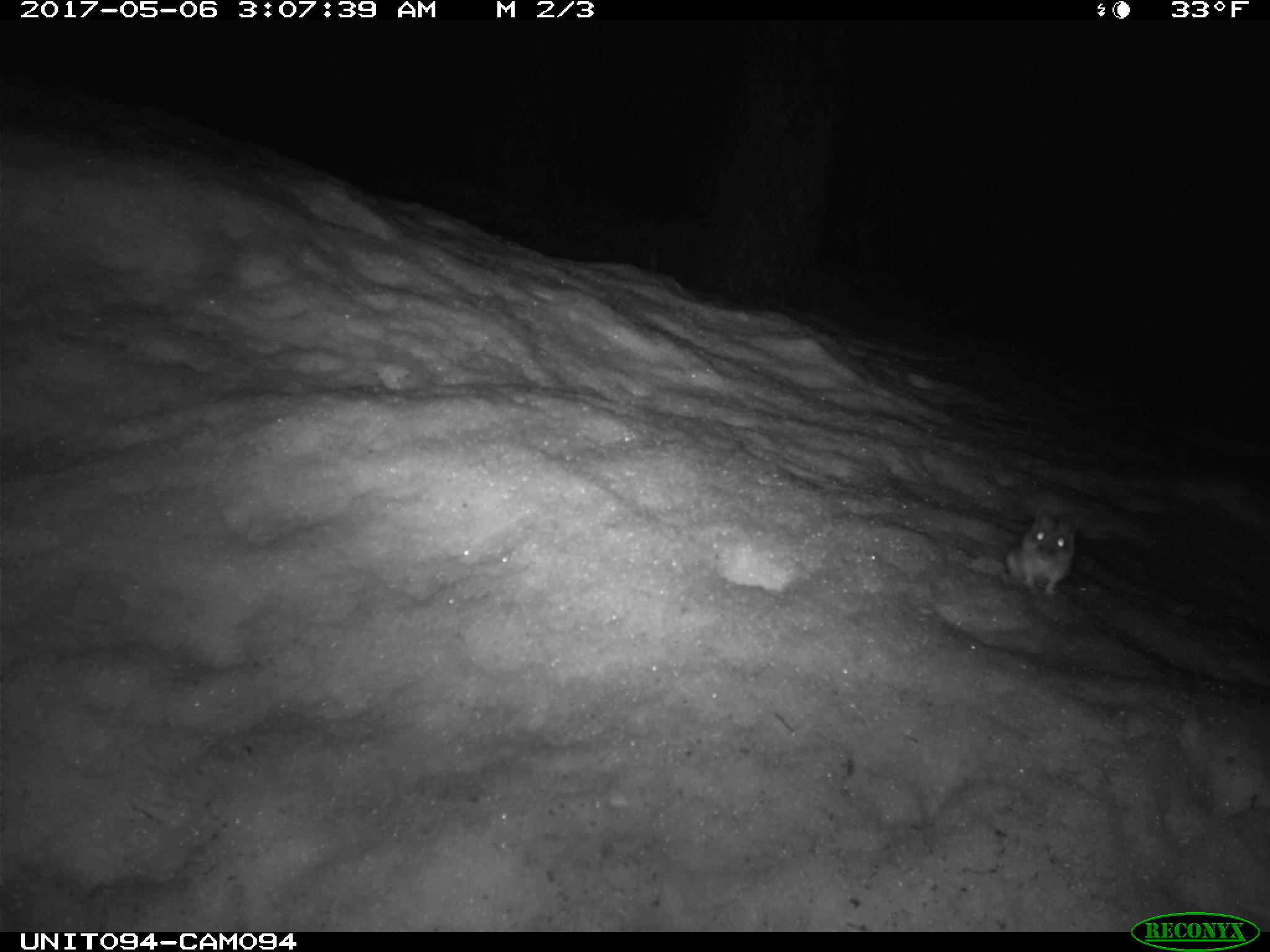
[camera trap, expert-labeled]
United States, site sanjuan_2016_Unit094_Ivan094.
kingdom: Animalia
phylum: Chordata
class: Mammalia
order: Rodentia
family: Cricetidae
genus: Peromyscus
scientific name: Peromyscus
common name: deermice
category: unidentified deer mouse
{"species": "unidentified deer mouse (deermice) (Peromyscus)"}